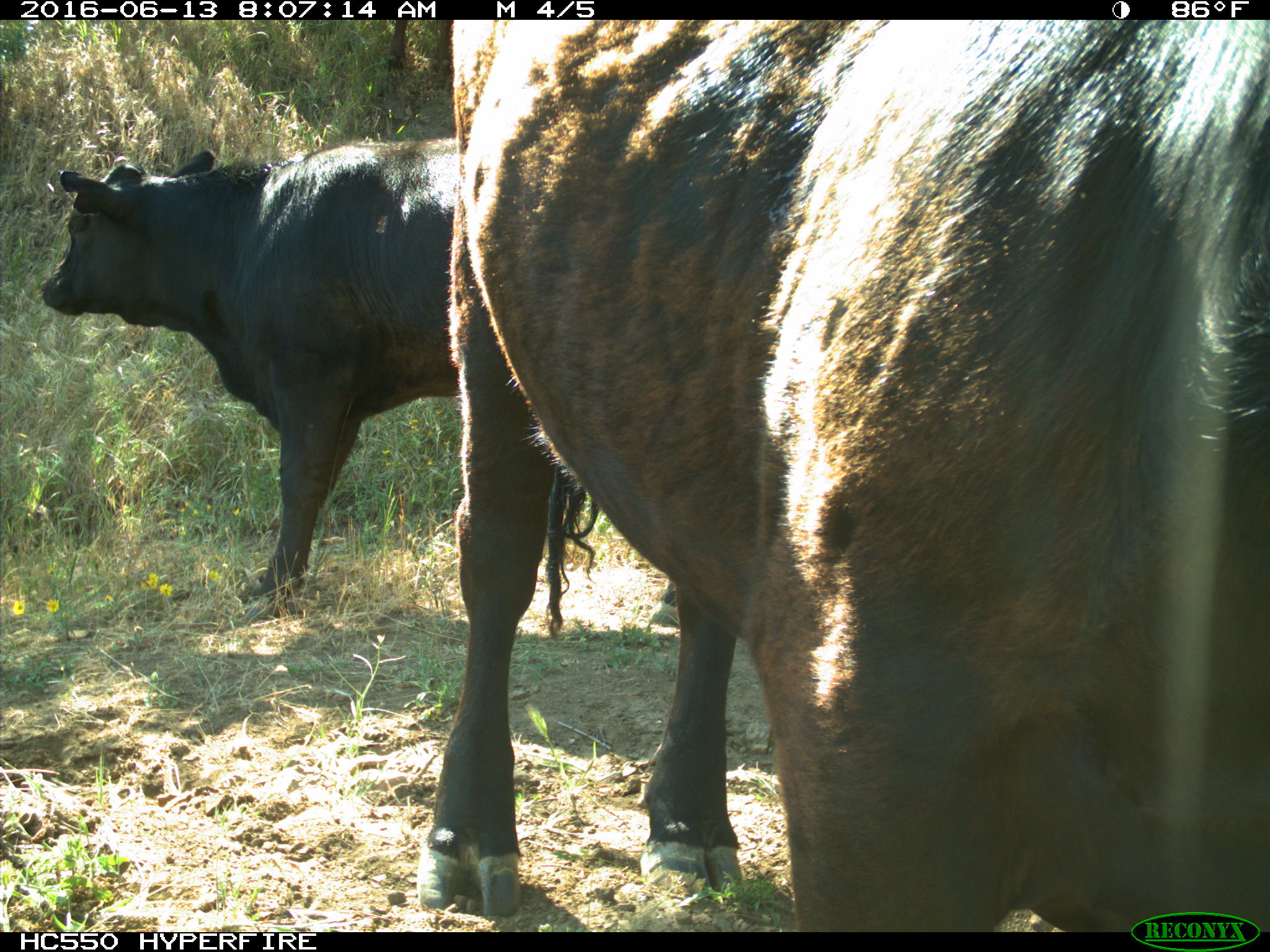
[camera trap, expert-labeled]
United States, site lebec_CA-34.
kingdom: Animalia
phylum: Chordata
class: Mammalia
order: Artiodactyla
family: Bovidae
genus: Bos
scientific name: Bos taurus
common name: domestic cow